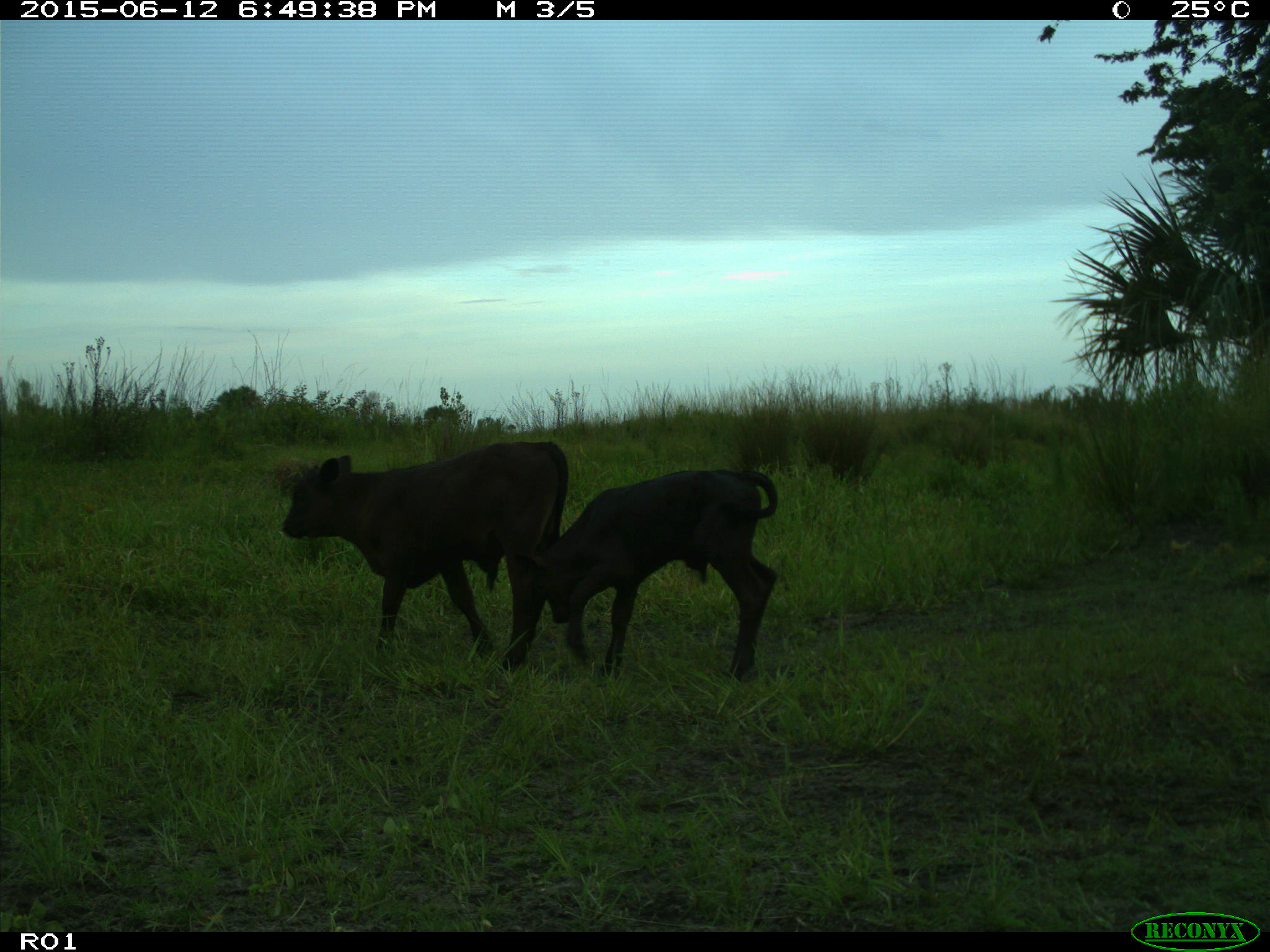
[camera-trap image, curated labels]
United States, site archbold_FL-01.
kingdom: Animalia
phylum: Chordata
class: Mammalia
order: Artiodactyla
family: Bovidae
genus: Bos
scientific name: Bos taurus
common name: domestic cow